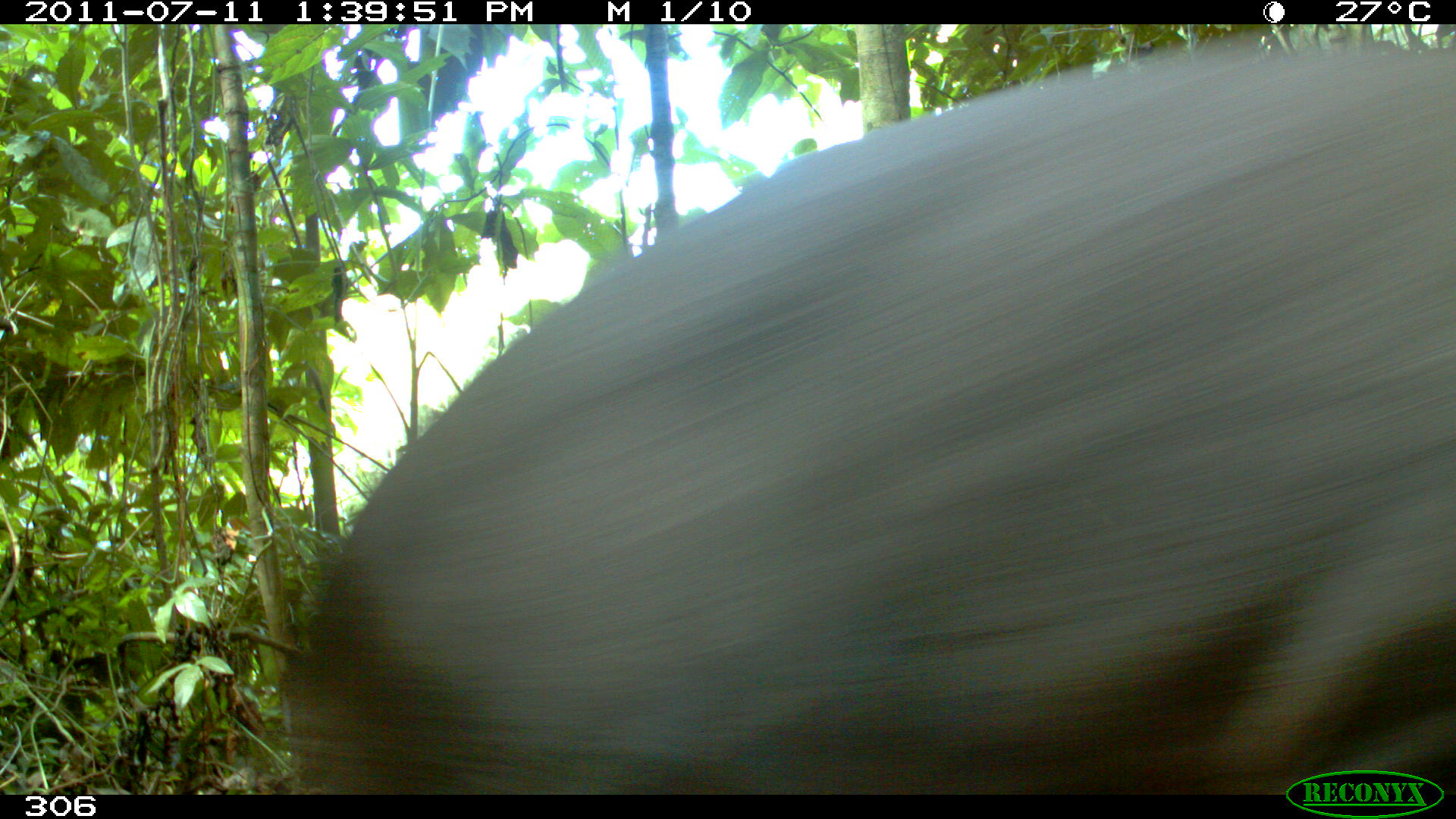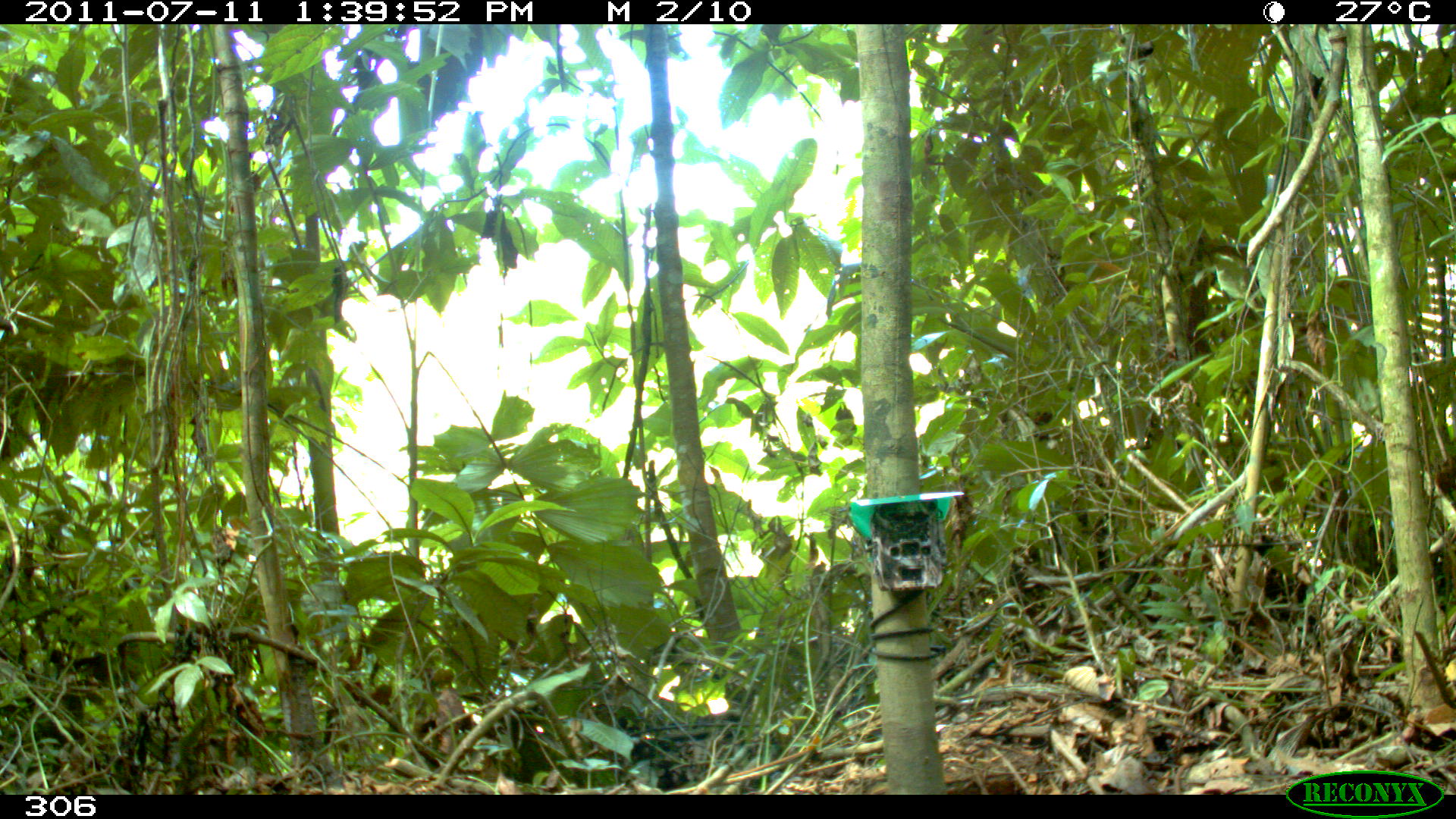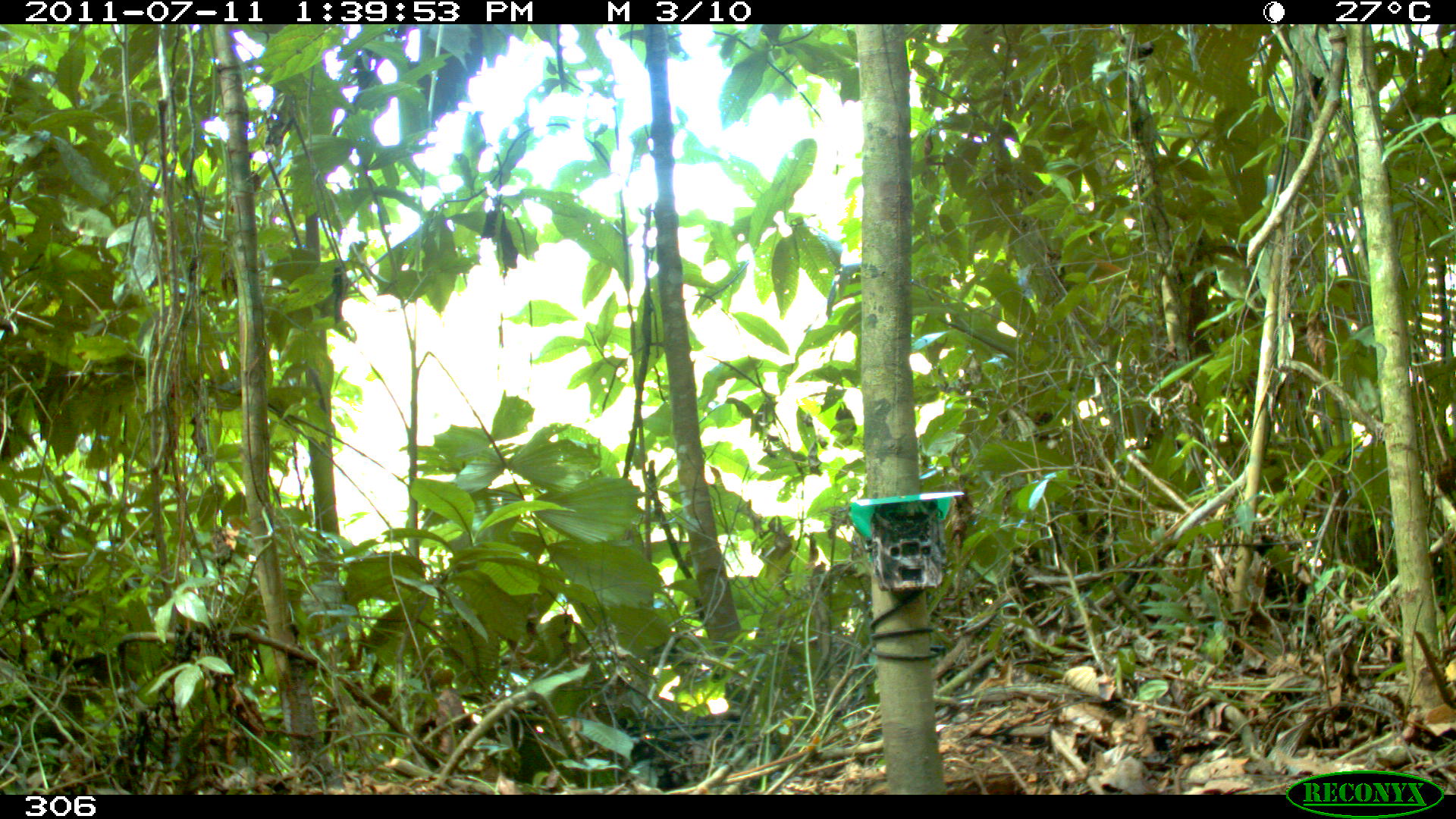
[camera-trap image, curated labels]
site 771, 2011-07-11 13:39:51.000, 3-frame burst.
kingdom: Animalia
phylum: Chordata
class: Mammalia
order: Perissodactyla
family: Tapiridae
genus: Tapirus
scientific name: Tapirus terrestris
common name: south american tapir